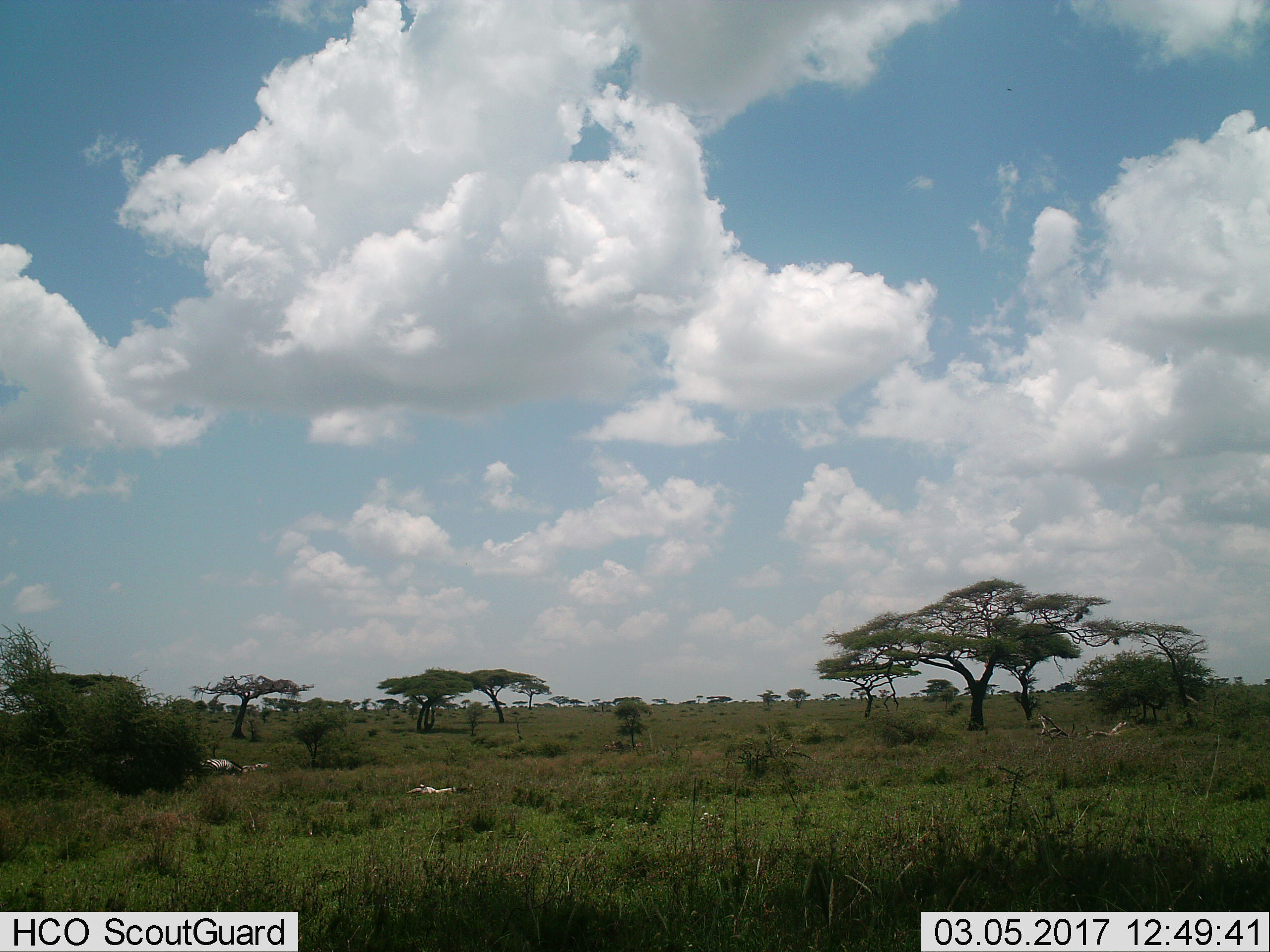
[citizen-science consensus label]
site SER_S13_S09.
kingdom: Animalia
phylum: Chordata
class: Mammalia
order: Perissodactyla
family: Equidae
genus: Equus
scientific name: Equus quagga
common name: plains zebra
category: zebraplains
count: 1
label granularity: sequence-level